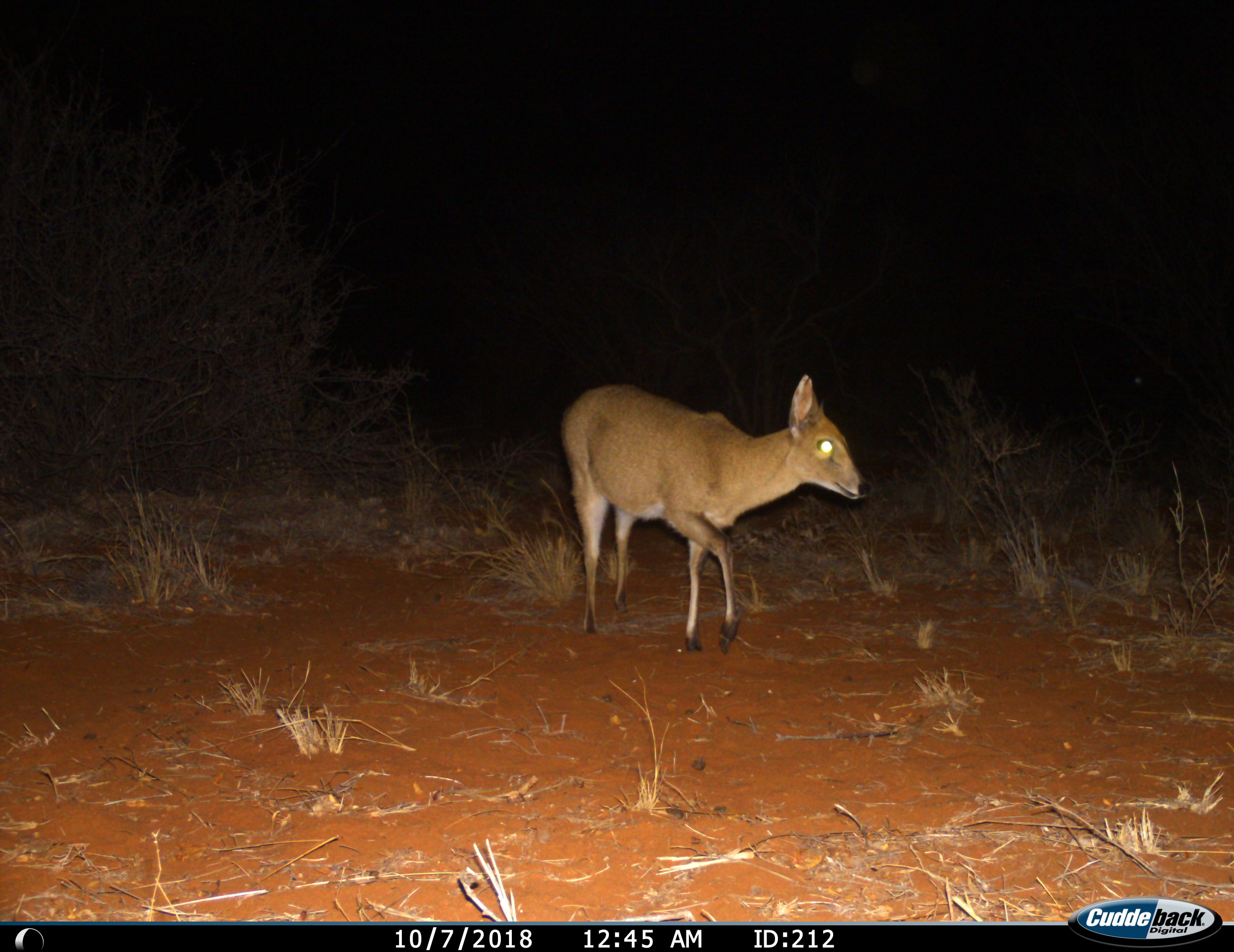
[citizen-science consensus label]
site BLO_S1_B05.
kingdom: Animalia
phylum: Chordata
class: Mammalia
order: Artiodactyla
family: Bovidae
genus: Sylvicapra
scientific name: Sylvicapra grimmia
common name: common duiker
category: duikercommongrey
Duikercommongrey (common duiker) (Sylvicapra grimmia), count 1. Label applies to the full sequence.